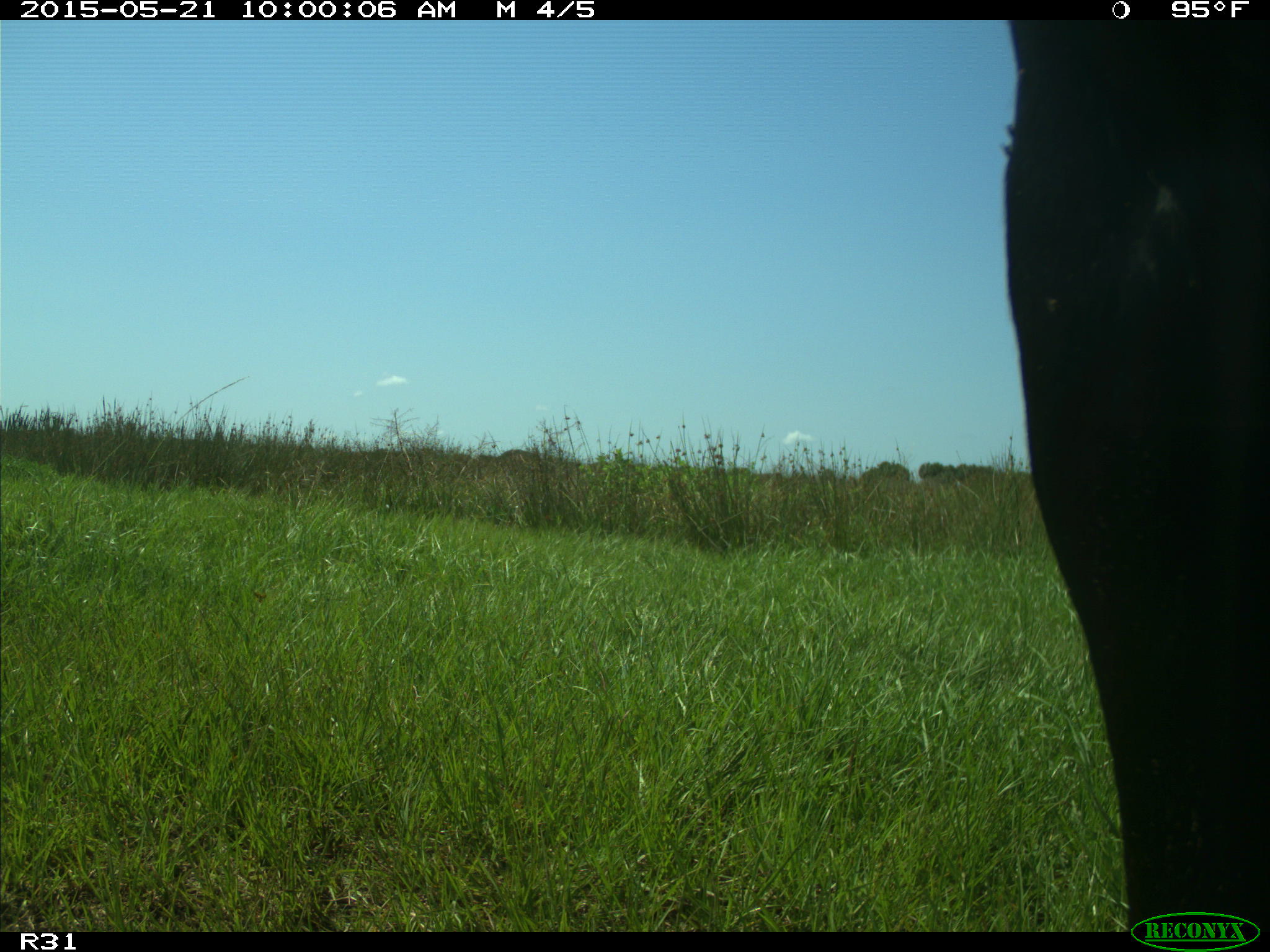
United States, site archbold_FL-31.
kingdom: Animalia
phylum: Chordata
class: Mammalia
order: Artiodactyla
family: Bovidae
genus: Bos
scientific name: Bos taurus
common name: domestic cow